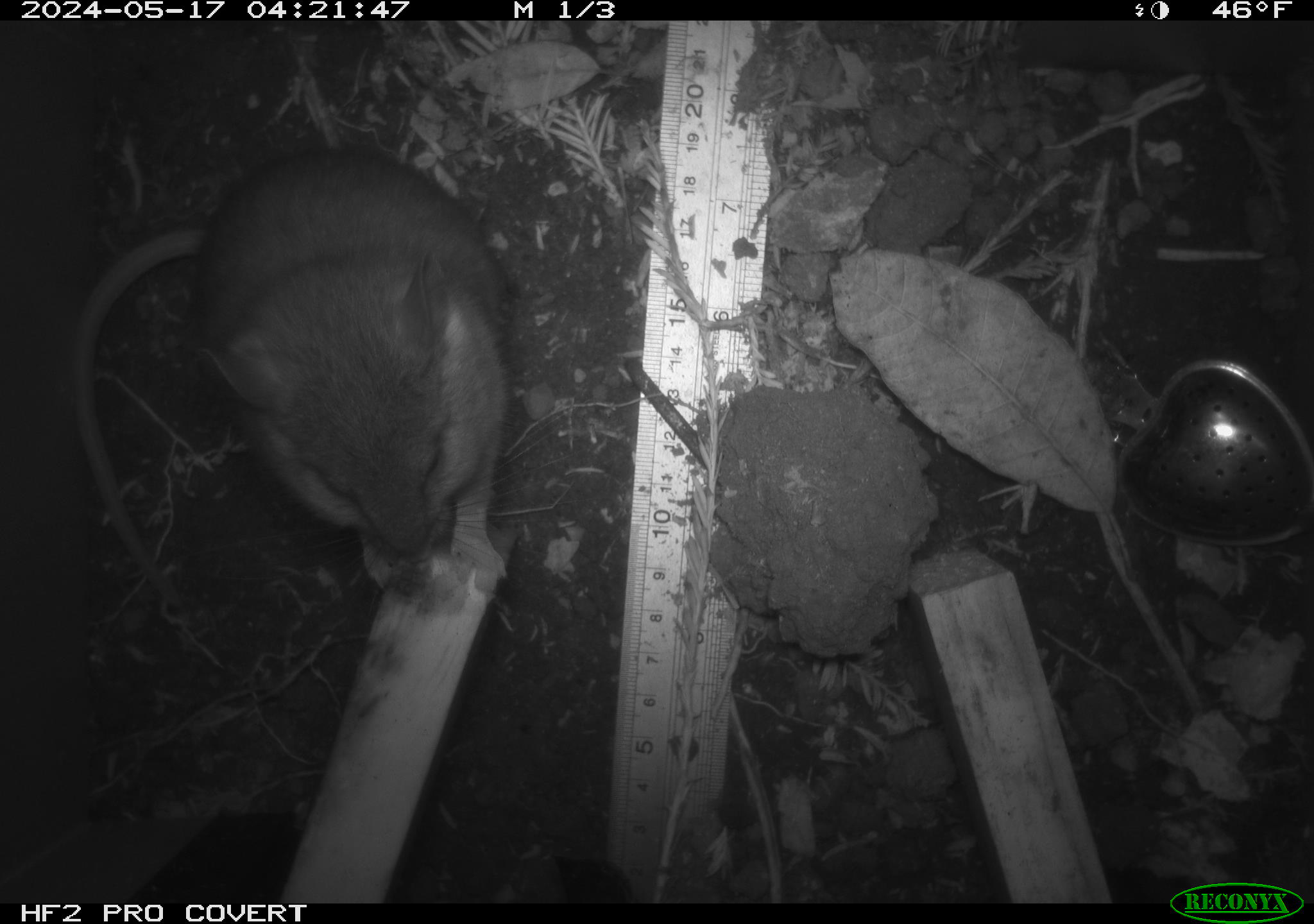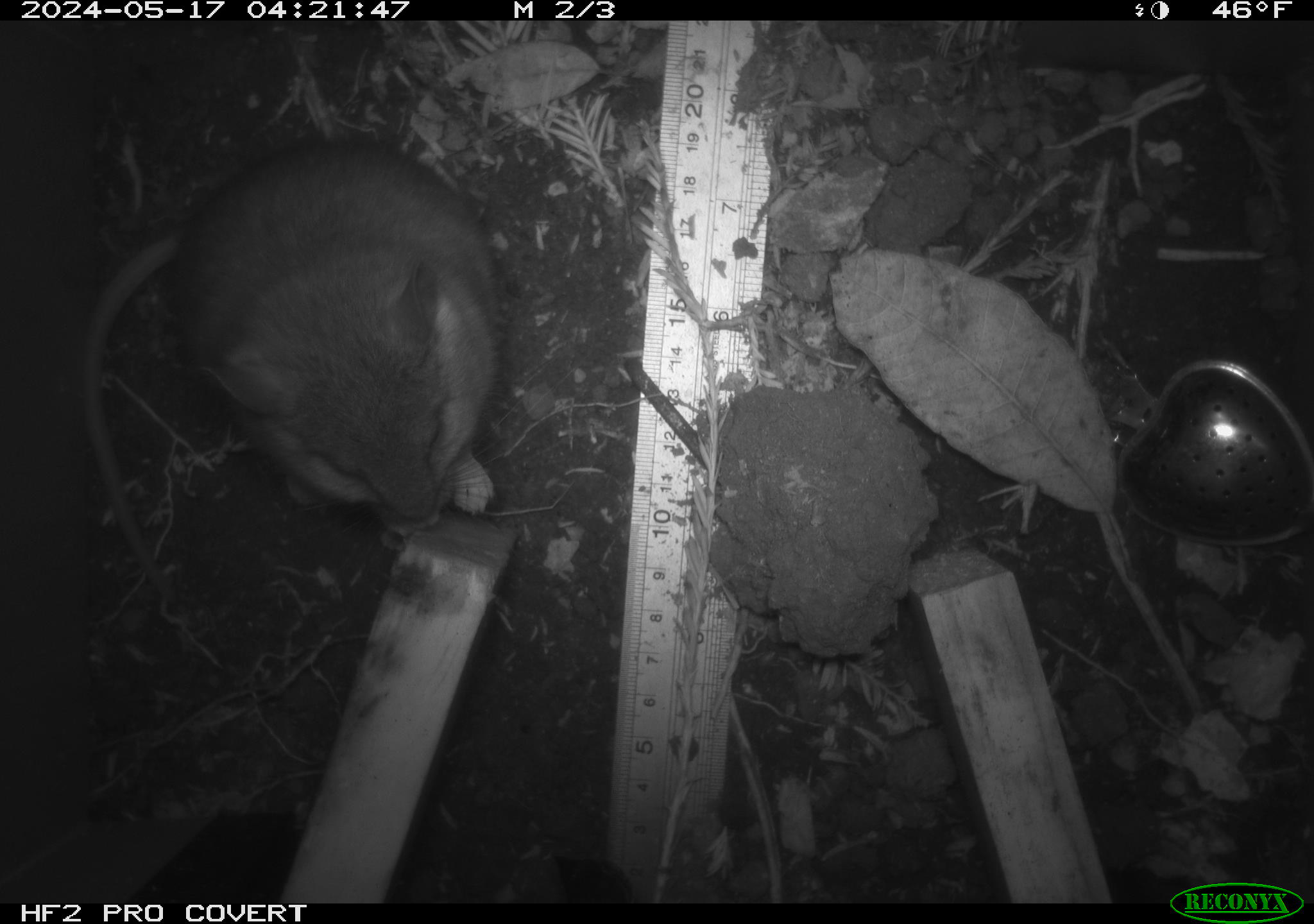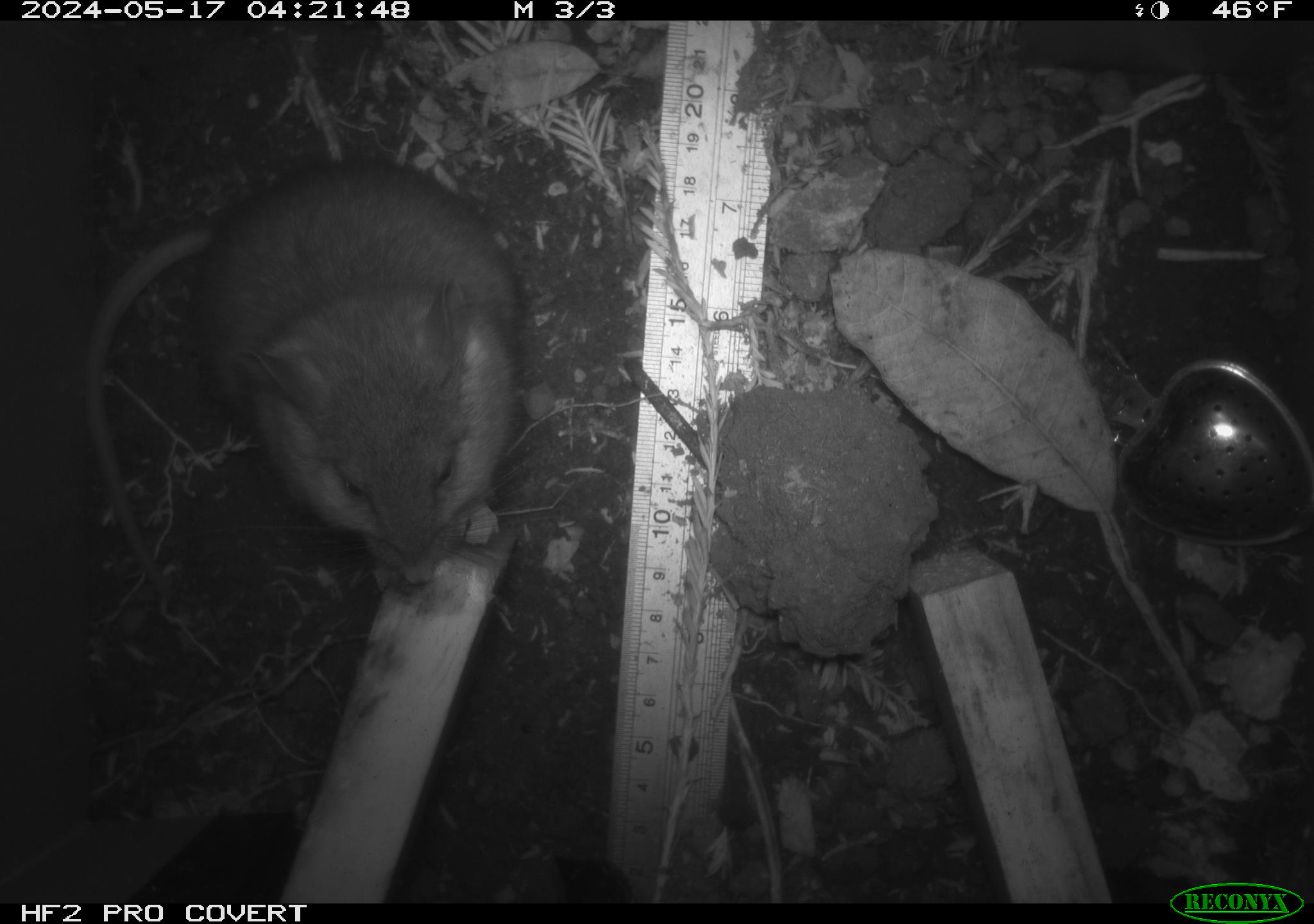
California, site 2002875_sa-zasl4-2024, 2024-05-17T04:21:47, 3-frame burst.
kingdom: Animalia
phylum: Chordata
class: Mammalia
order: Rodentia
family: Cricetidae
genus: Neotoma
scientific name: Neotoma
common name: pack rat or woodrat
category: neotoma species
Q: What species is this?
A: Neotoma species (pack rat or woodrat) (Neotoma).